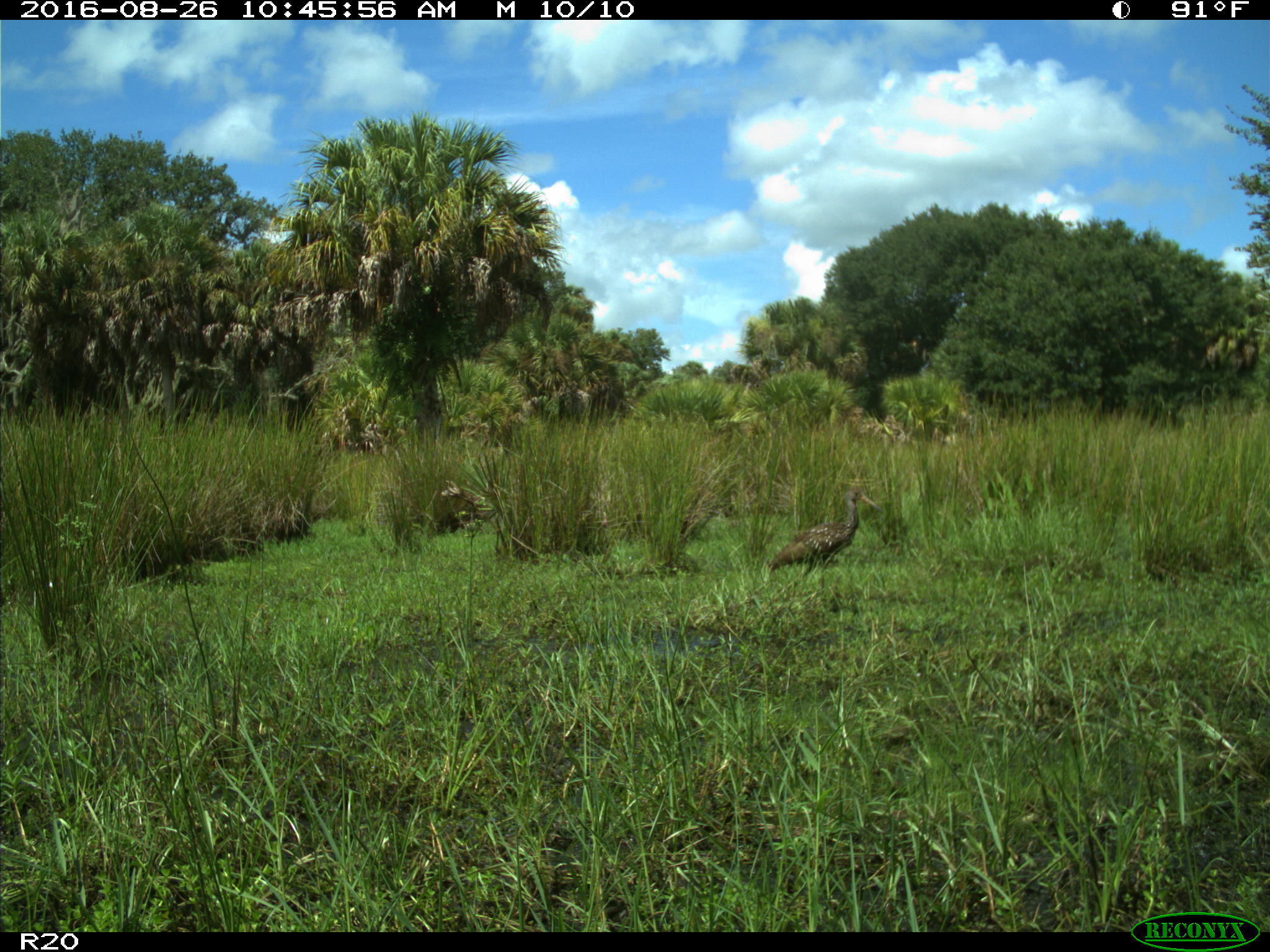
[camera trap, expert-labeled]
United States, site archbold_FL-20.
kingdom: Animalia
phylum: Chordata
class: Aves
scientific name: Aves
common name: birds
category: unidentified bird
Unidentified bird (birds) (Aves).